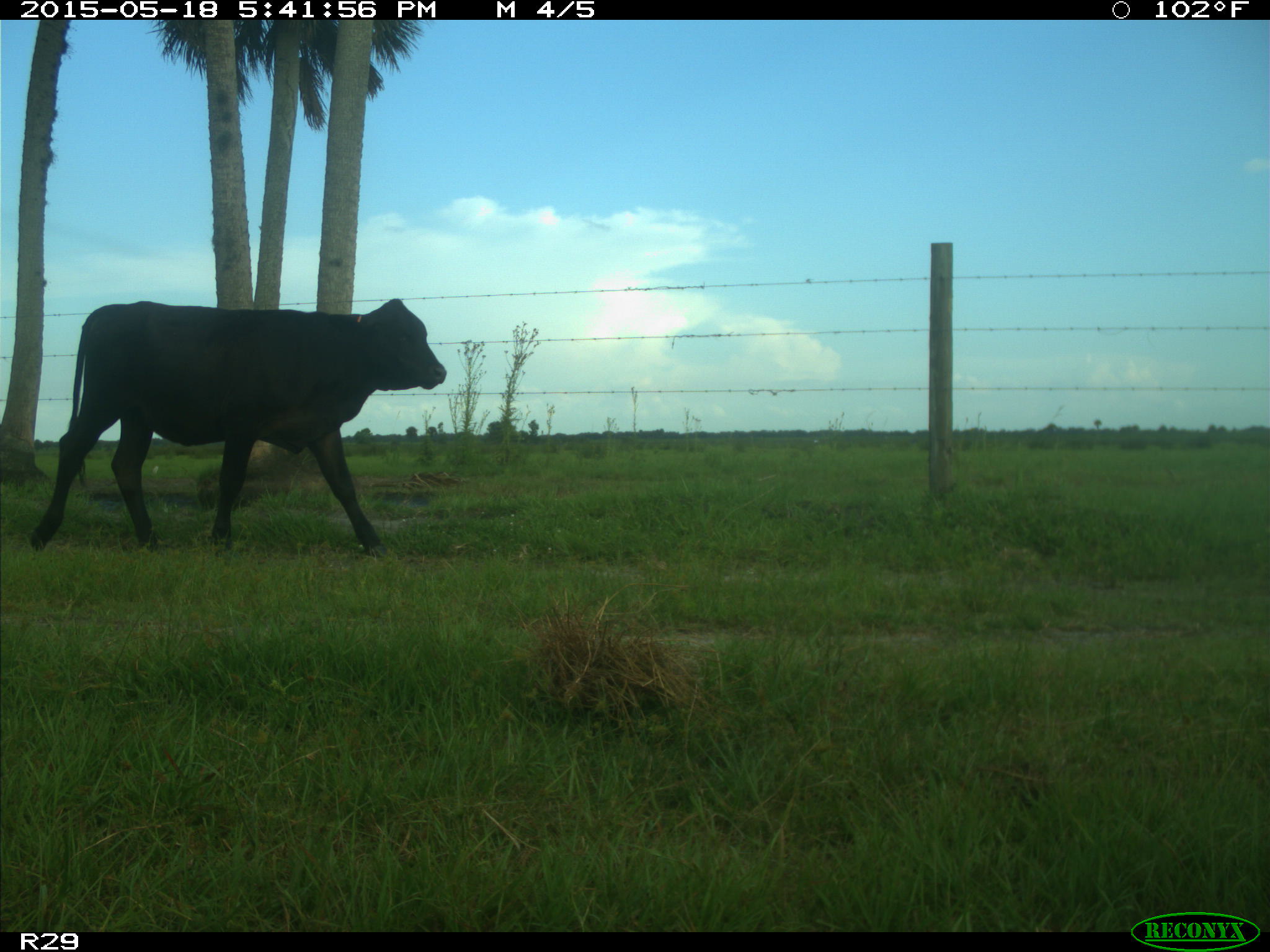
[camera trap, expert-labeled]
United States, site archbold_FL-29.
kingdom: Animalia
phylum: Chordata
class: Mammalia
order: Artiodactyla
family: Bovidae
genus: Bos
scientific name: Bos taurus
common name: domestic cow